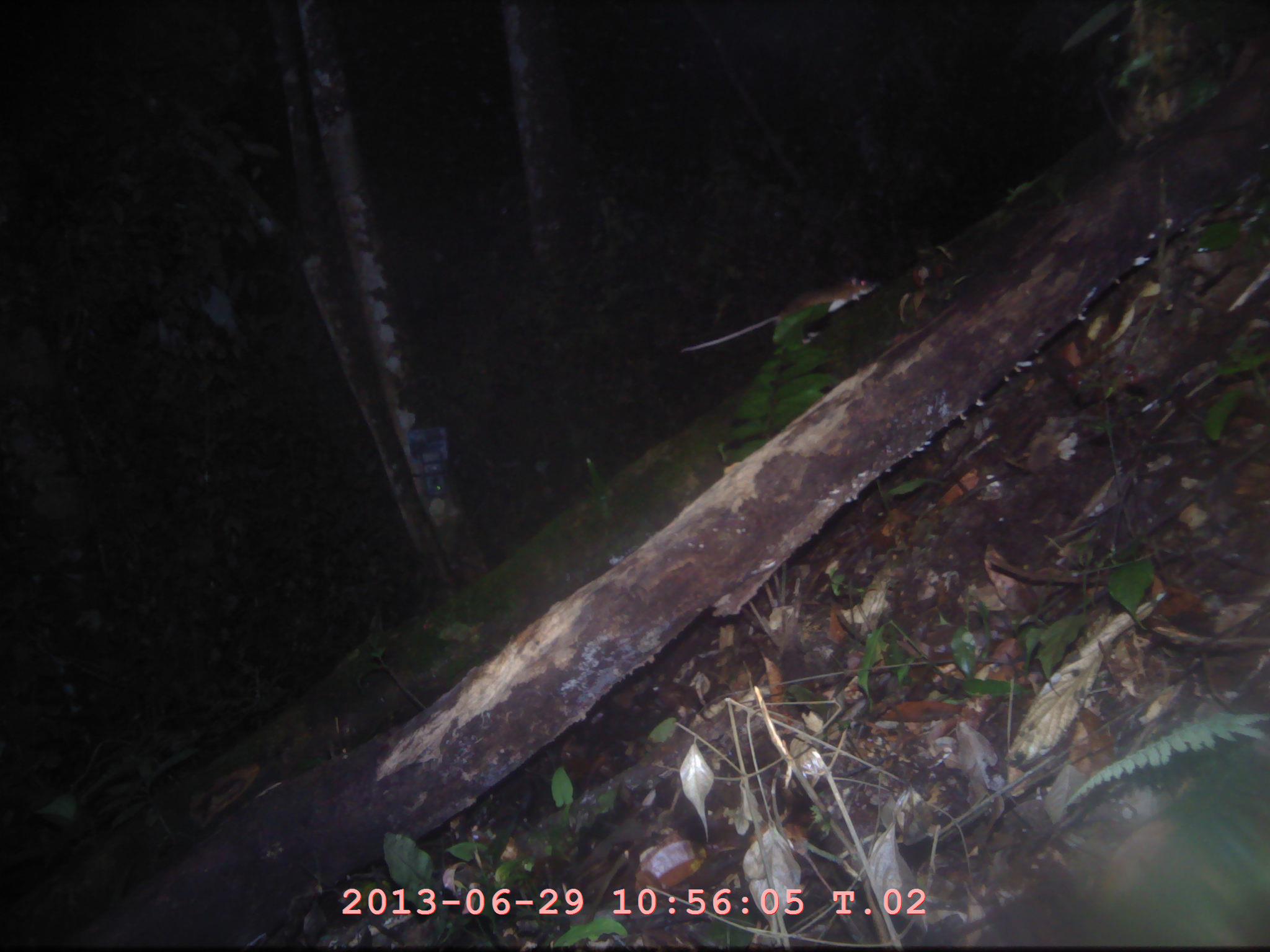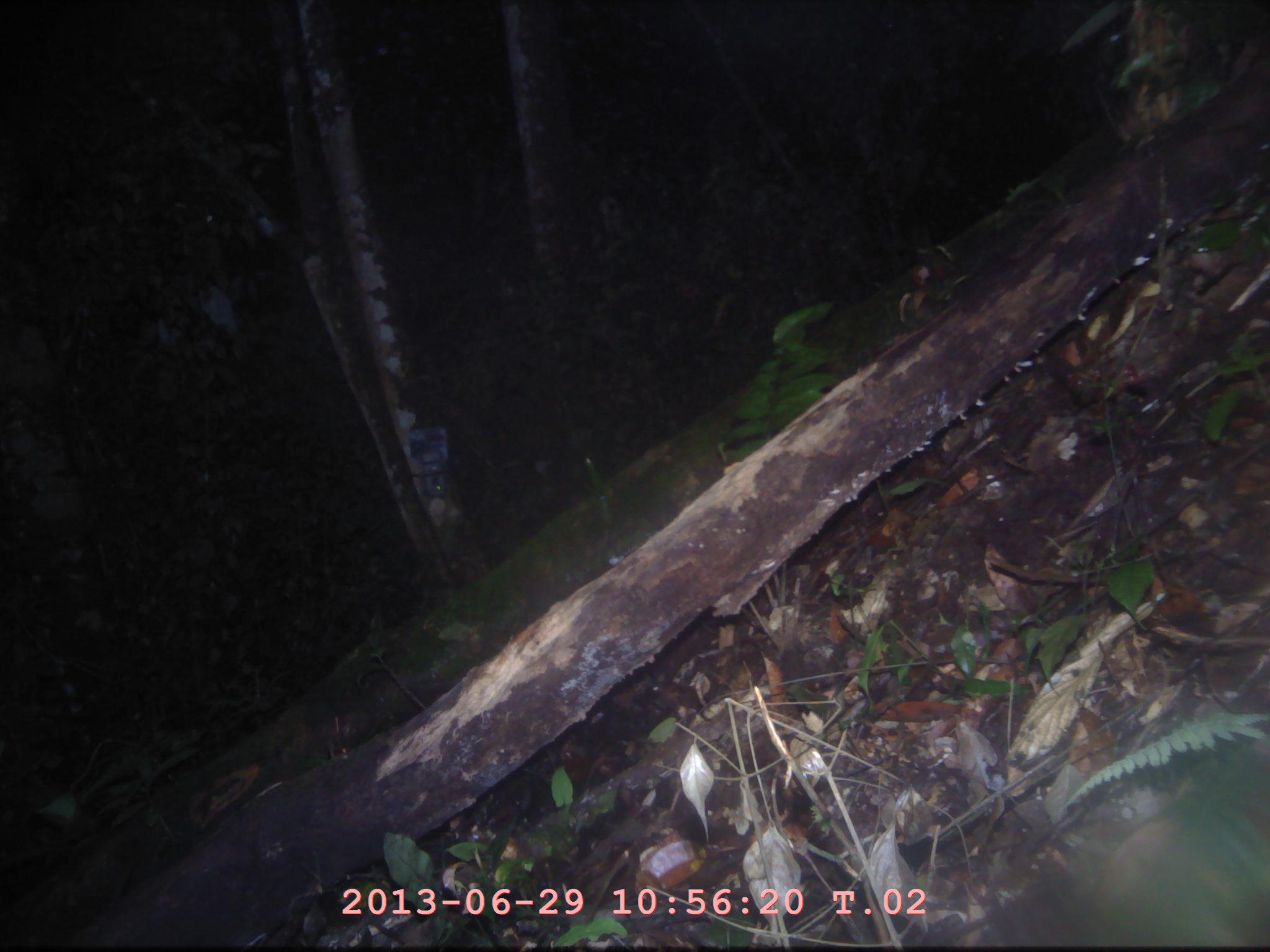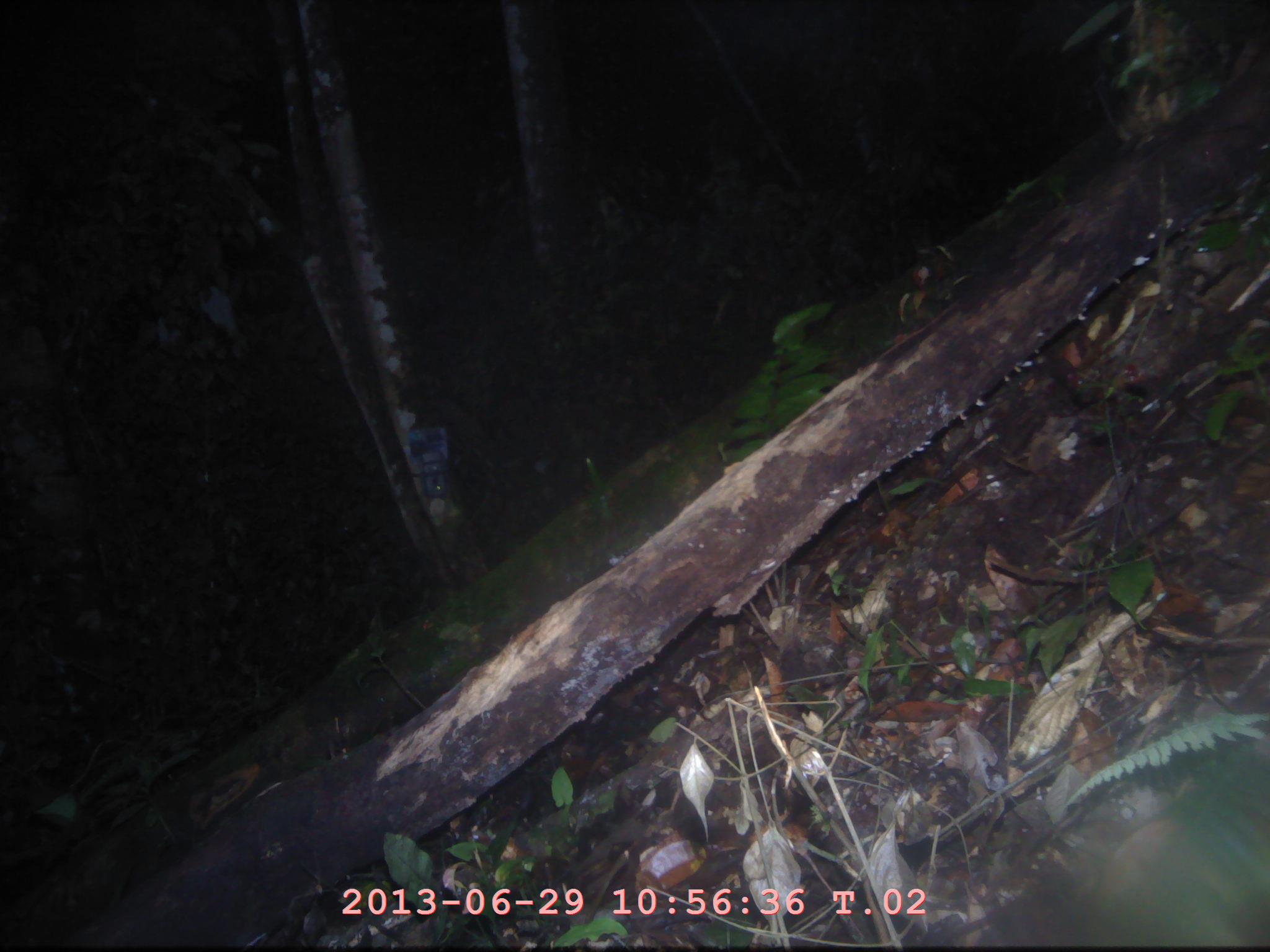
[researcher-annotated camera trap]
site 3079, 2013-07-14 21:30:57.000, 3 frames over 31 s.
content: unidentified animal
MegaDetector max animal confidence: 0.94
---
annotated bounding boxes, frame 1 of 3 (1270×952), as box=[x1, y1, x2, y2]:
unknown: box=[680, 276, 879, 361]